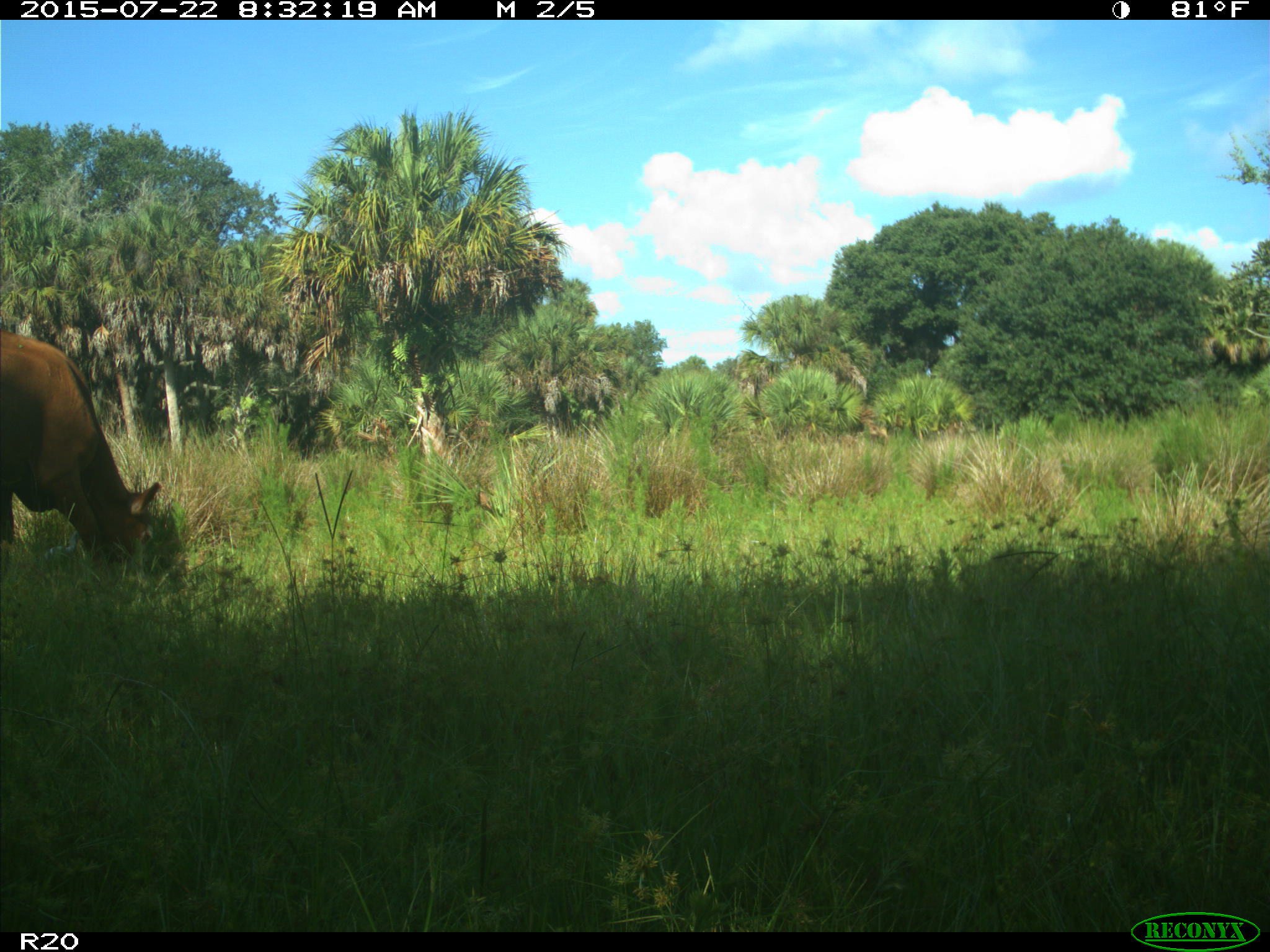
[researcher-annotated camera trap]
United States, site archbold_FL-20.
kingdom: Animalia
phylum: Chordata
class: Mammalia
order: Artiodactyla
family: Bovidae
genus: Bos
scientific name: Bos taurus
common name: domestic cow